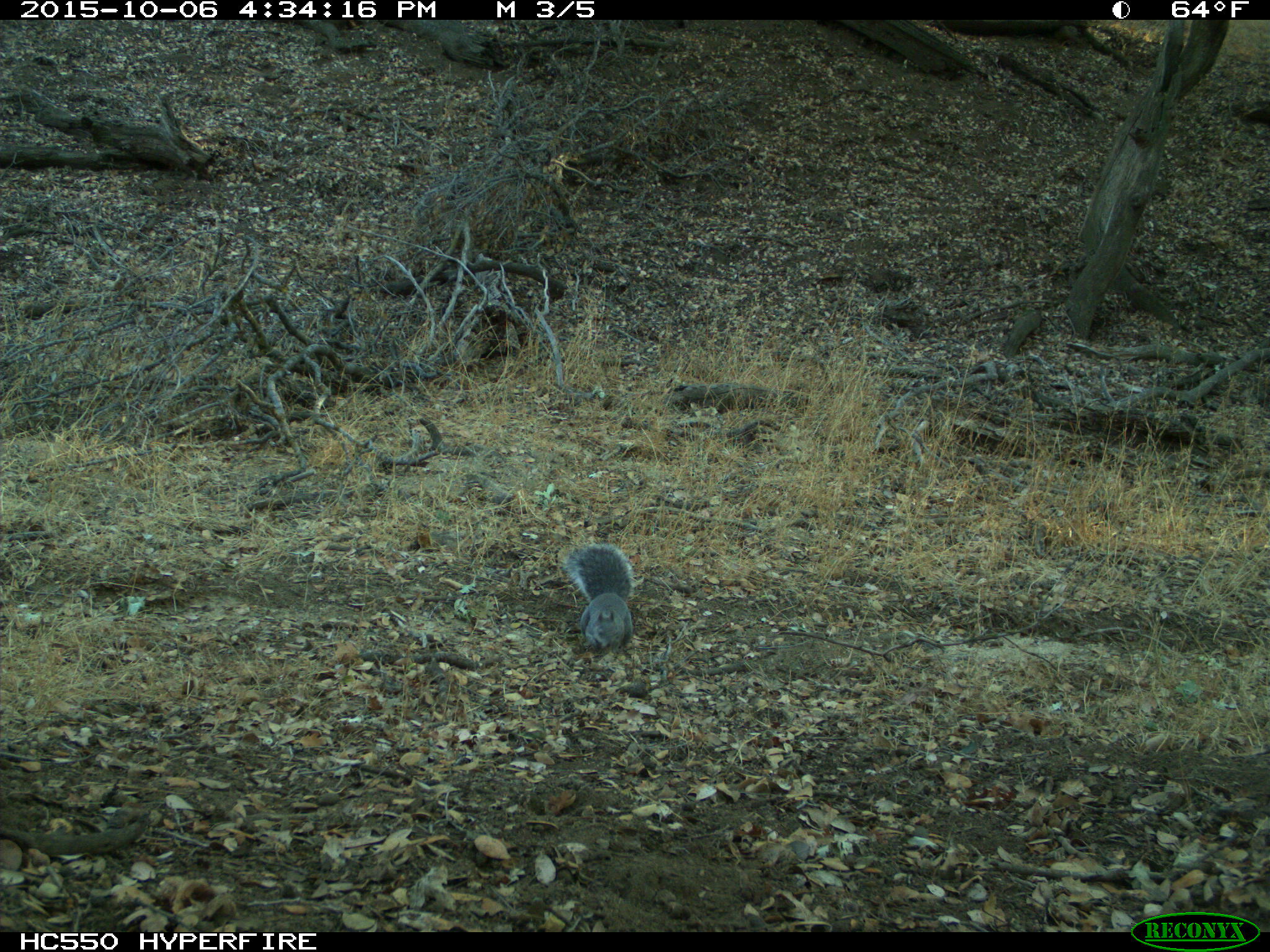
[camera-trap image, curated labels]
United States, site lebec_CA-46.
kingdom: Animalia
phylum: Chordata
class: Mammalia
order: Rodentia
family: Sciuridae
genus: Sciurus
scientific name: Sciurus carolinensis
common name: eastern gray squirrel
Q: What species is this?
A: Sciurus carolinensis (eastern gray squirrel).